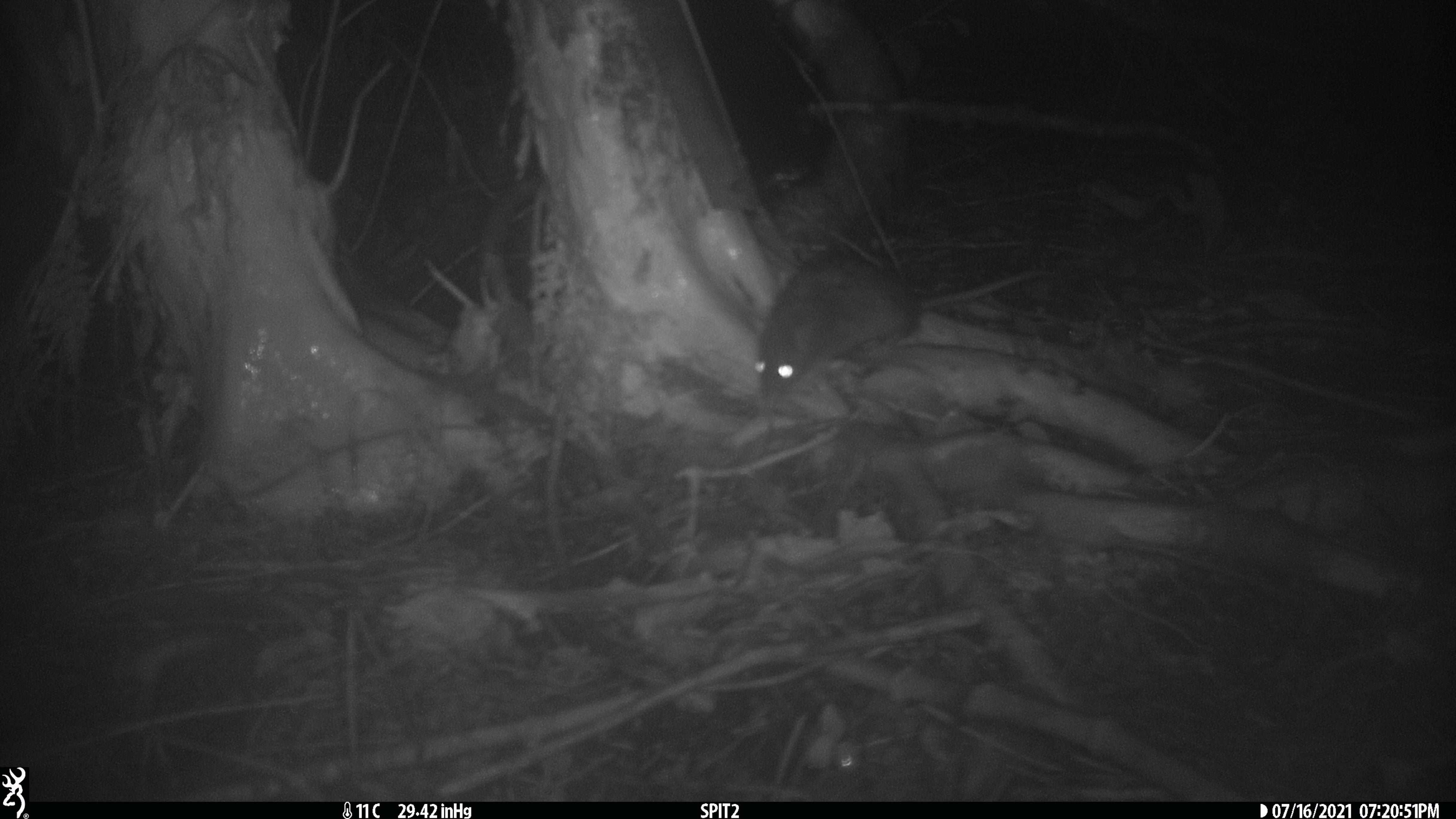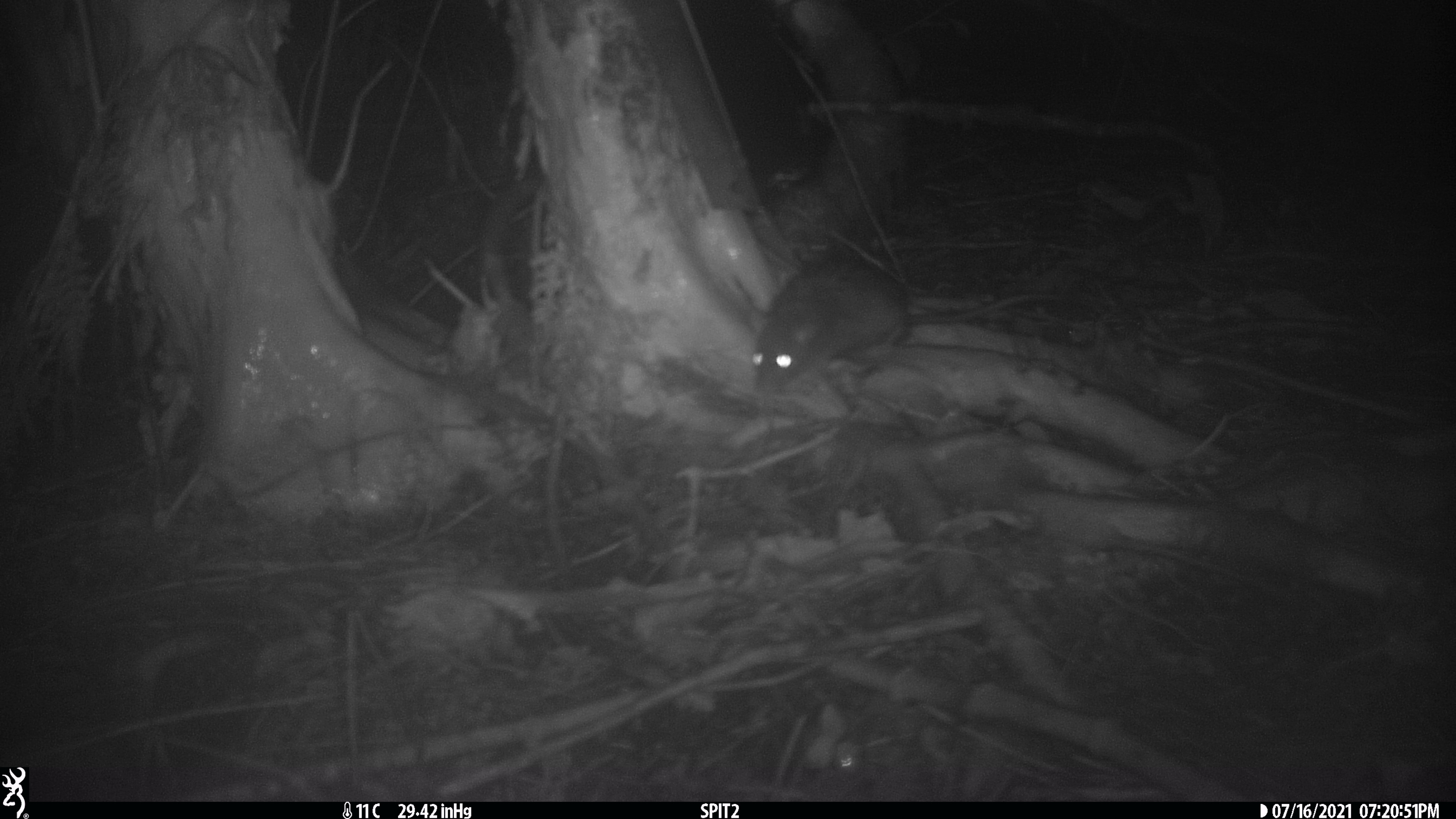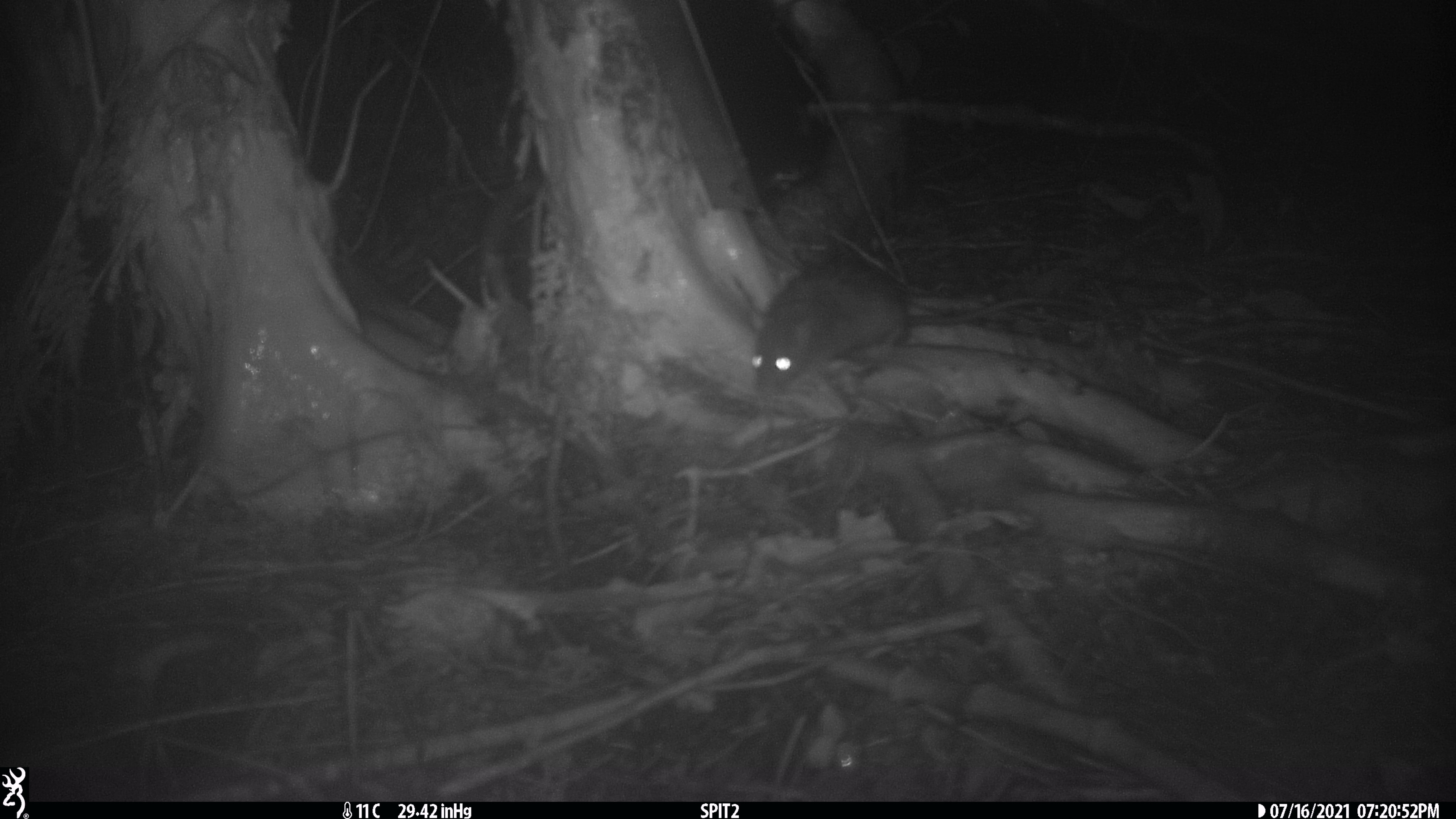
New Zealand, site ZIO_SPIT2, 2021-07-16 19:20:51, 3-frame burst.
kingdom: Animalia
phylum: Chordata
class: Mammalia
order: Rodentia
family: Muridae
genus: Rattus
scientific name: Rattus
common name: rat